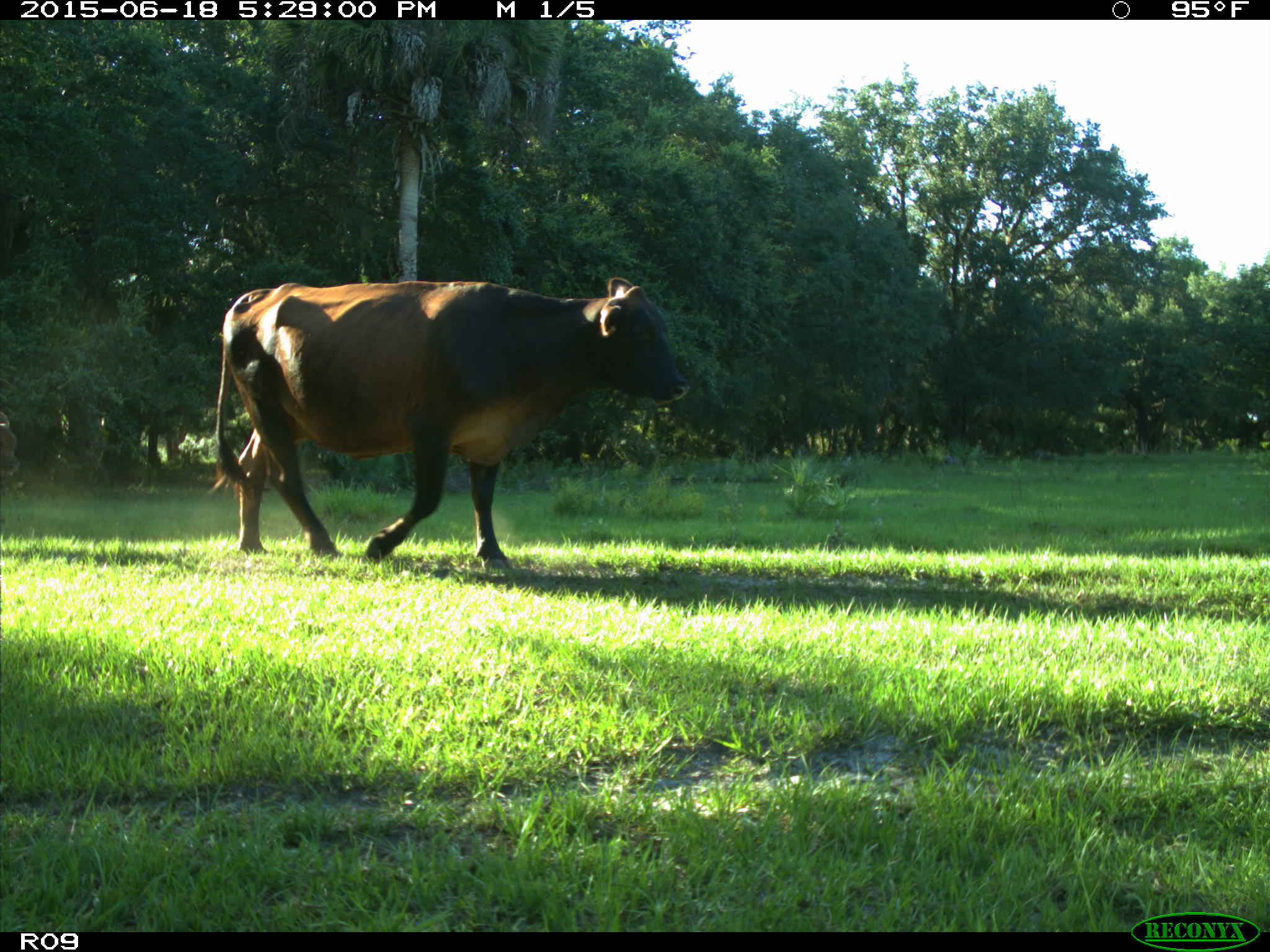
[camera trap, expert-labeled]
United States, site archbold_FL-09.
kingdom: Animalia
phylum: Chordata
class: Mammalia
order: Artiodactyla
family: Bovidae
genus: Bos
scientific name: Bos taurus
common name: domestic cow